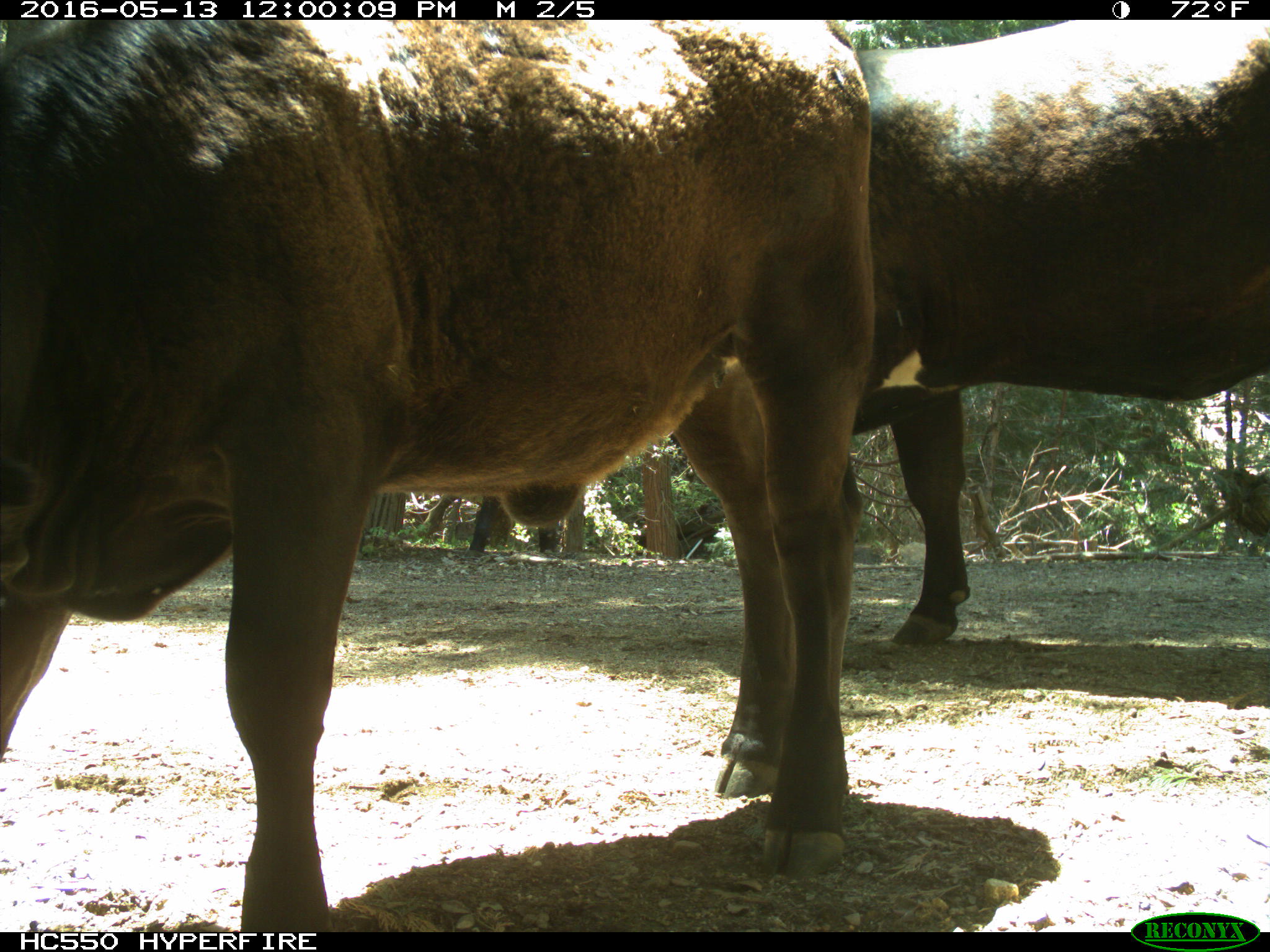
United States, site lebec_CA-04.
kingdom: Animalia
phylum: Chordata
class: Mammalia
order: Artiodactyla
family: Bovidae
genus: Bos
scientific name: Bos taurus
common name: domestic cow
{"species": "Bos taurus (domestic cow)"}